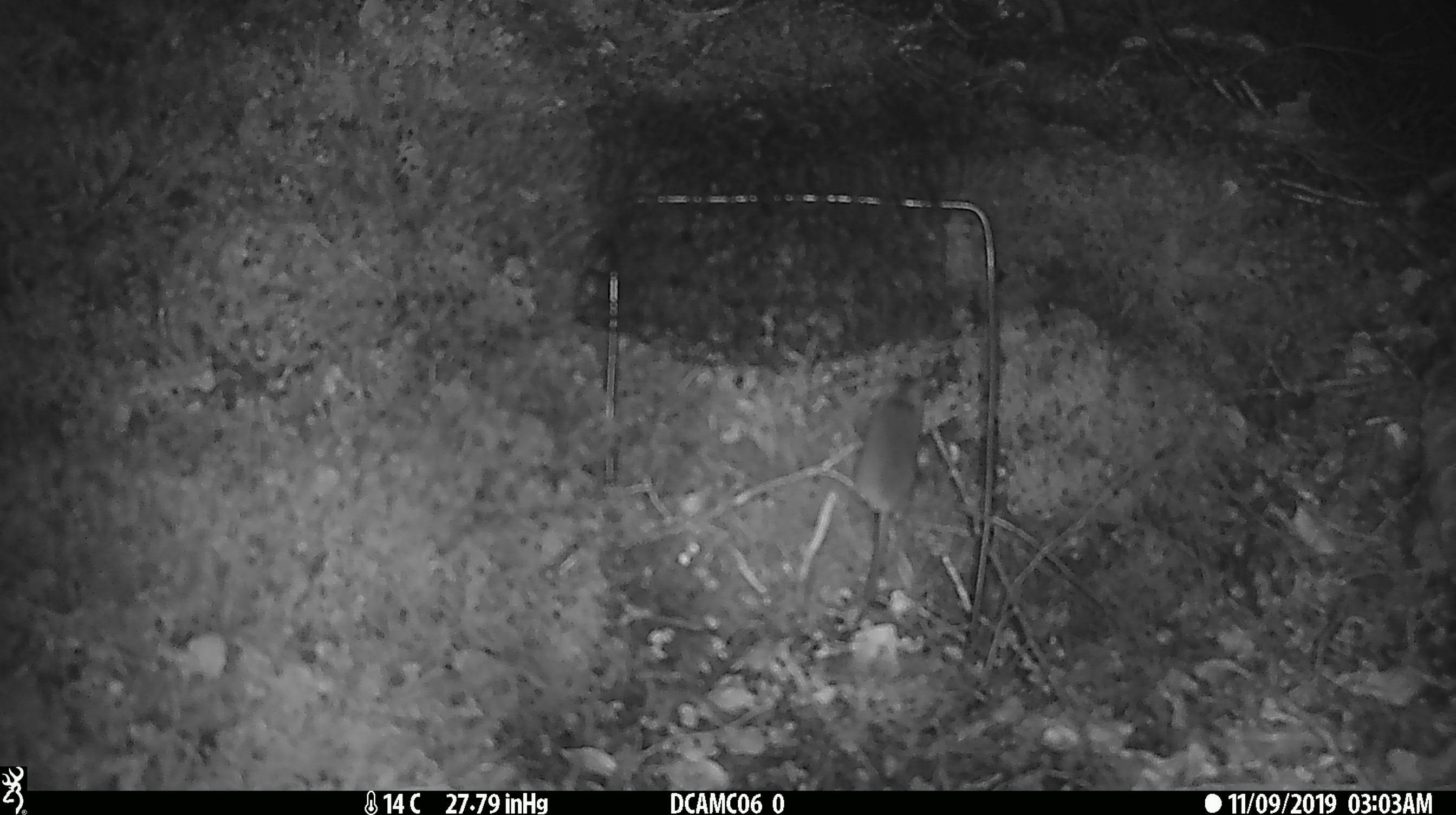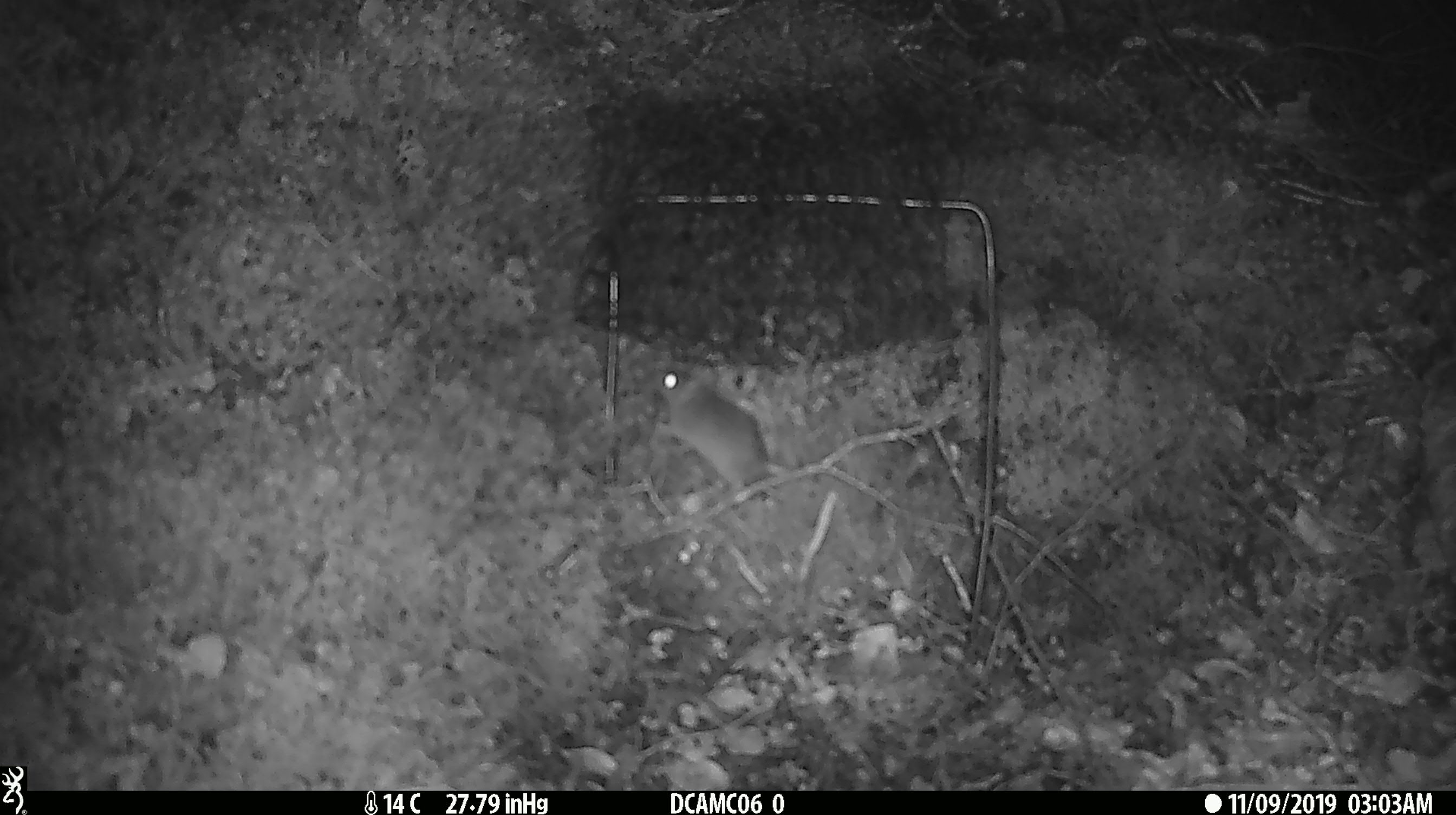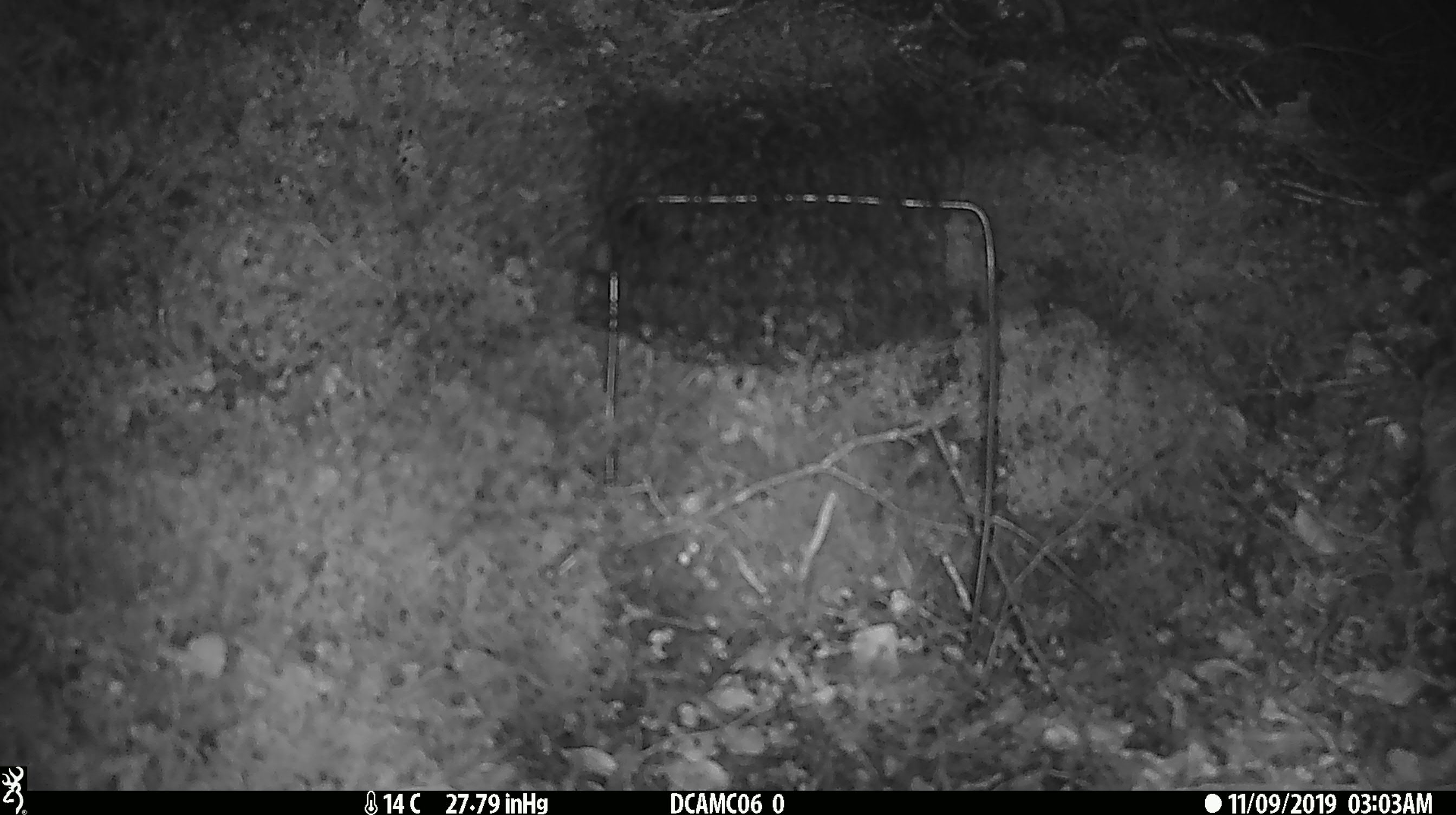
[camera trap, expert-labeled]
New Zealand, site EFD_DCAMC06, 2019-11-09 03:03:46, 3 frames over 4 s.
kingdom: Animalia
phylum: Chordata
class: Mammalia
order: Rodentia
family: Muridae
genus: Mus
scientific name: Mus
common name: mouse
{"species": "mouse (Mus)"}